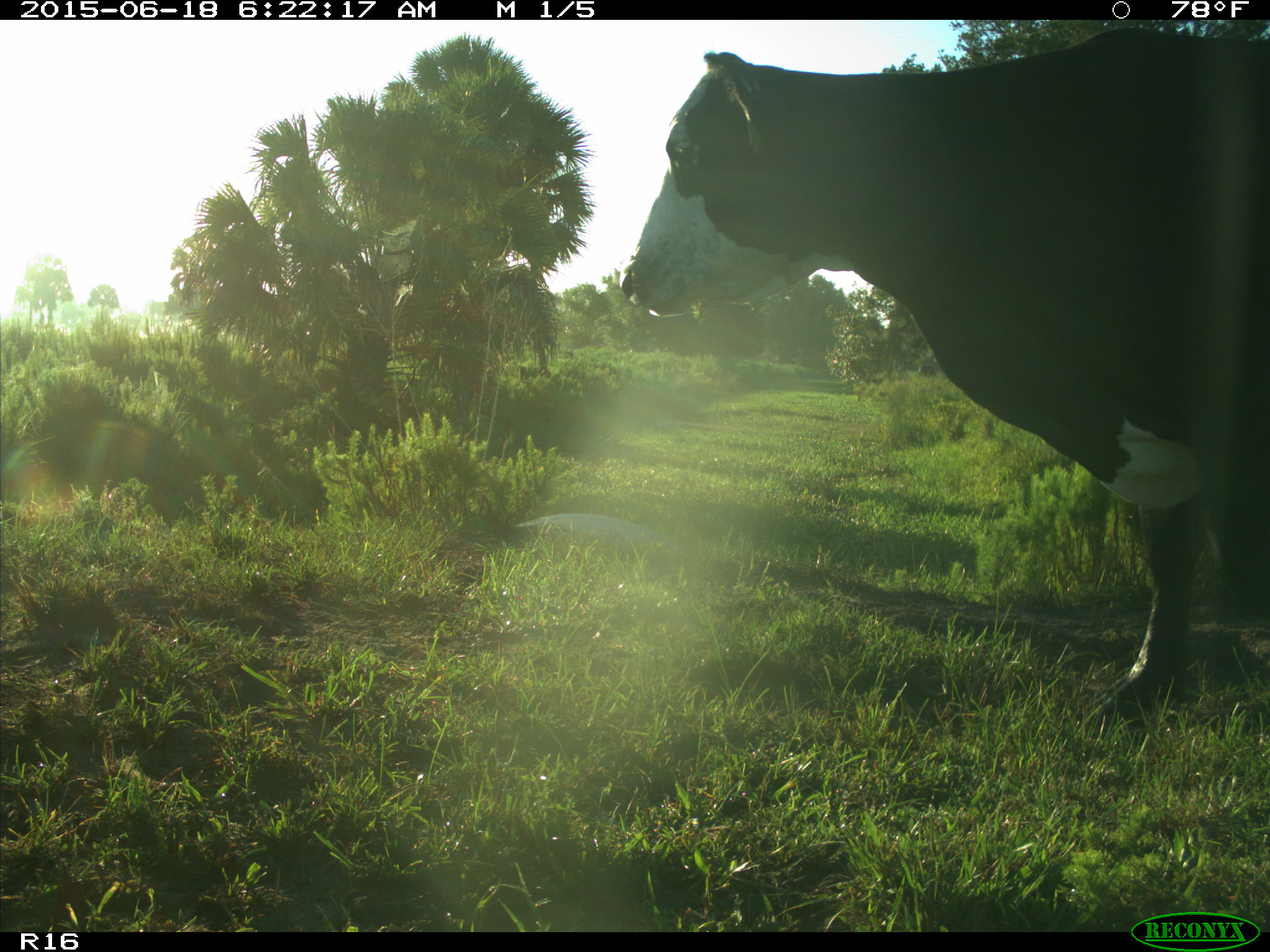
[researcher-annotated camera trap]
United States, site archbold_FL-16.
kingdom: Animalia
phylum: Chordata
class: Mammalia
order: Artiodactyla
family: Bovidae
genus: Bos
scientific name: Bos taurus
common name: domestic cow